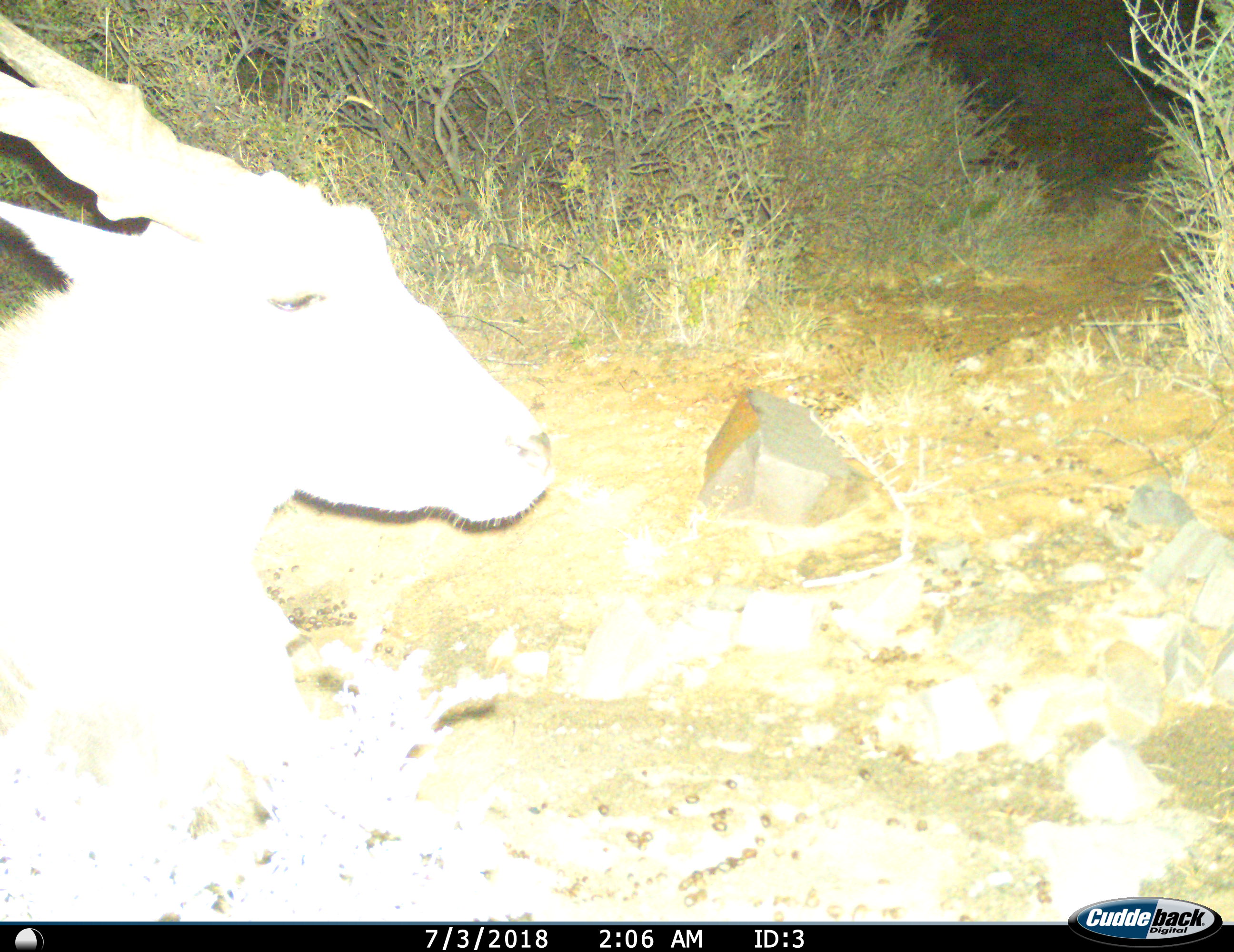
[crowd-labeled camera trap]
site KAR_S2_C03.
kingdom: Animalia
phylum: Chordata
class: Mammalia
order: Artiodactyla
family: Bovidae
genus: Tragelaphus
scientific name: Tragelaphus oryx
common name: eland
Eland (Tragelaphus oryx), count 1. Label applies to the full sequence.